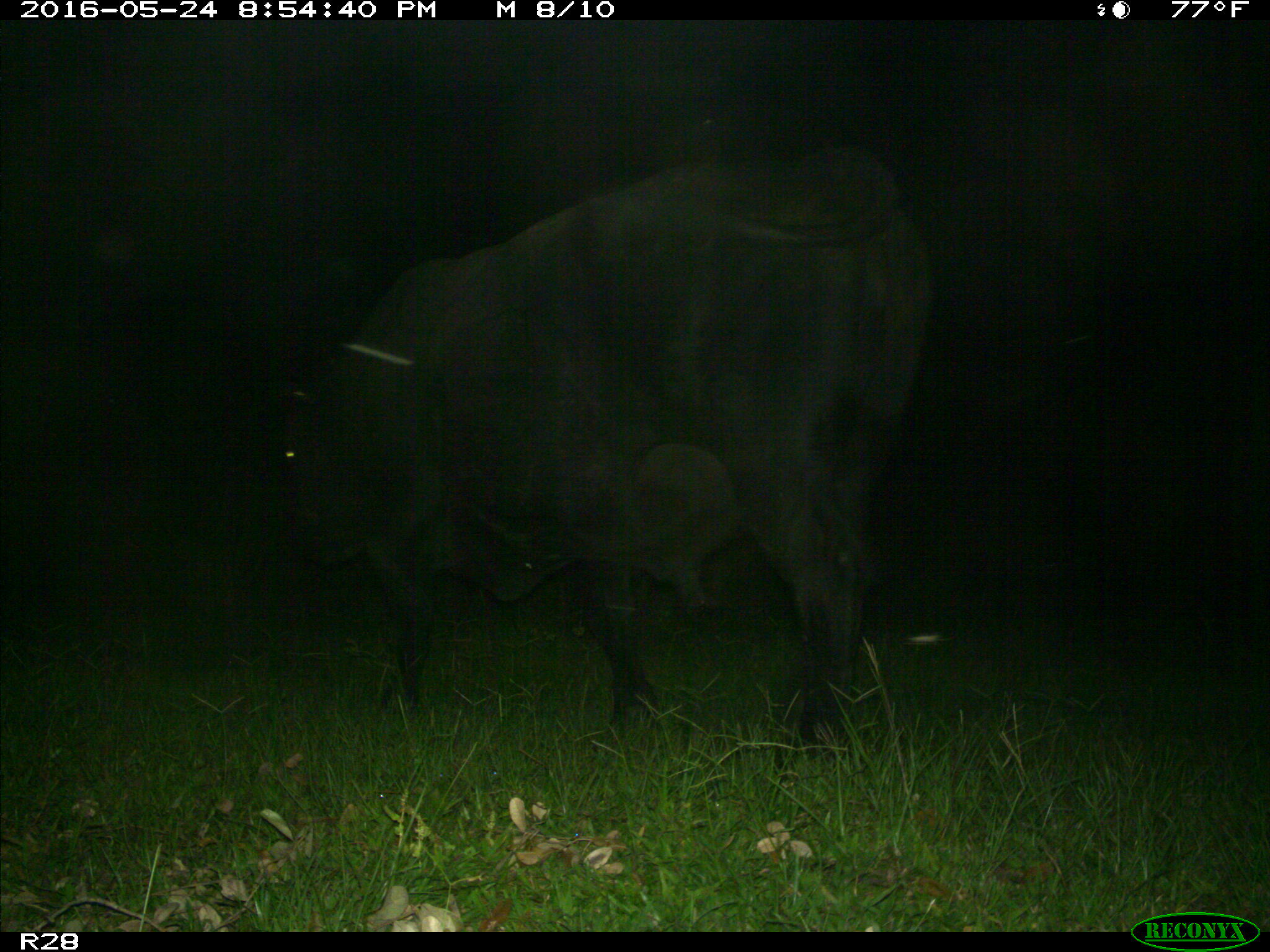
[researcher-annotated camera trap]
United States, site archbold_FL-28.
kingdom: Animalia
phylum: Chordata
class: Mammalia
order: Artiodactyla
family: Bovidae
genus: Bos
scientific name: Bos taurus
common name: domestic cow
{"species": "Bos taurus (domestic cow)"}